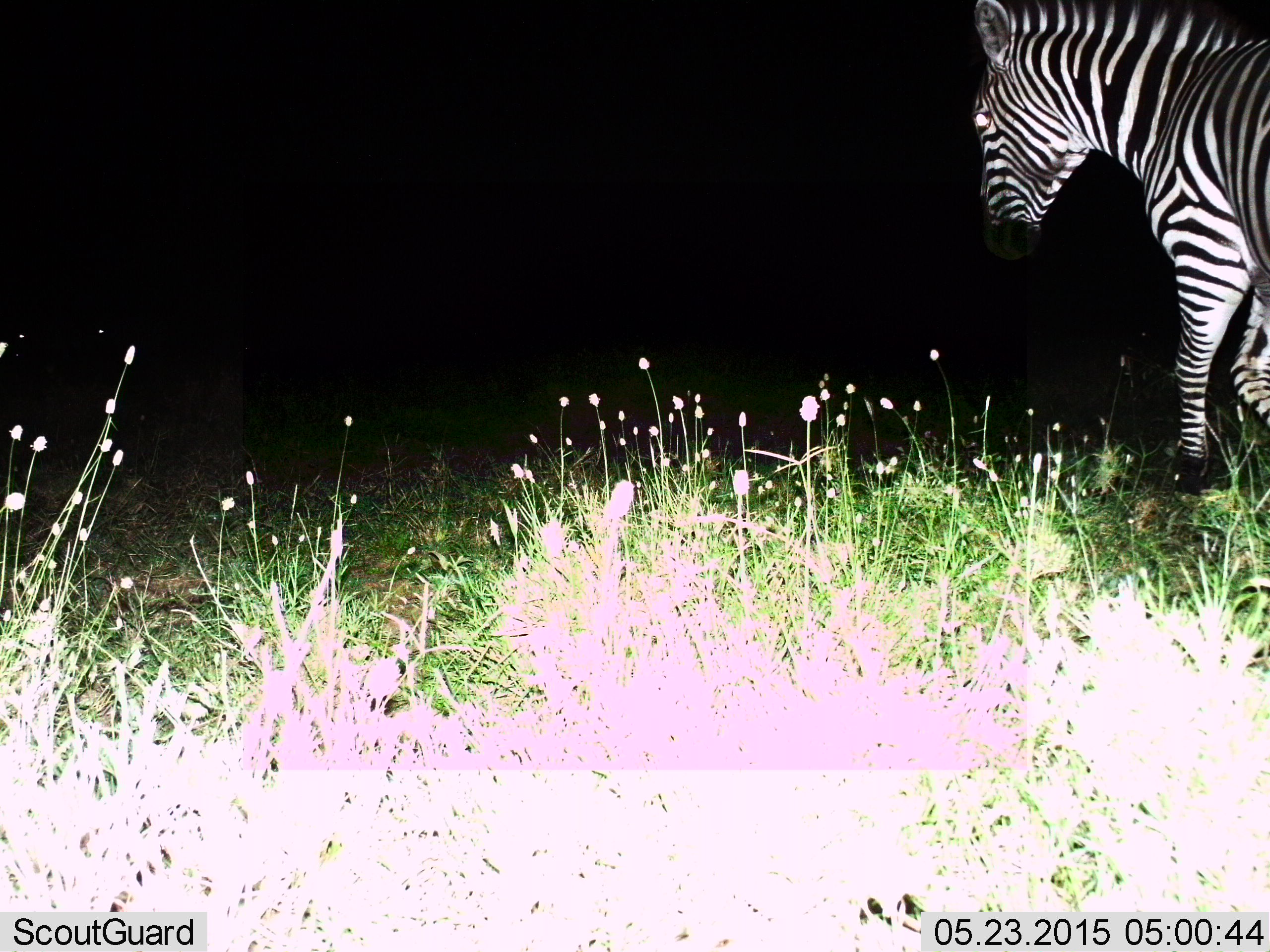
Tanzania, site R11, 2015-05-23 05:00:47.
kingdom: Animalia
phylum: Chordata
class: Mammalia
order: Perissodactyla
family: Equidae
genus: Equus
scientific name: Equus quagga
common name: plains zebra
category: zebra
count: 1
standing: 30%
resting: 0%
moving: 70%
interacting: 0%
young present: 0%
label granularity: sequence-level